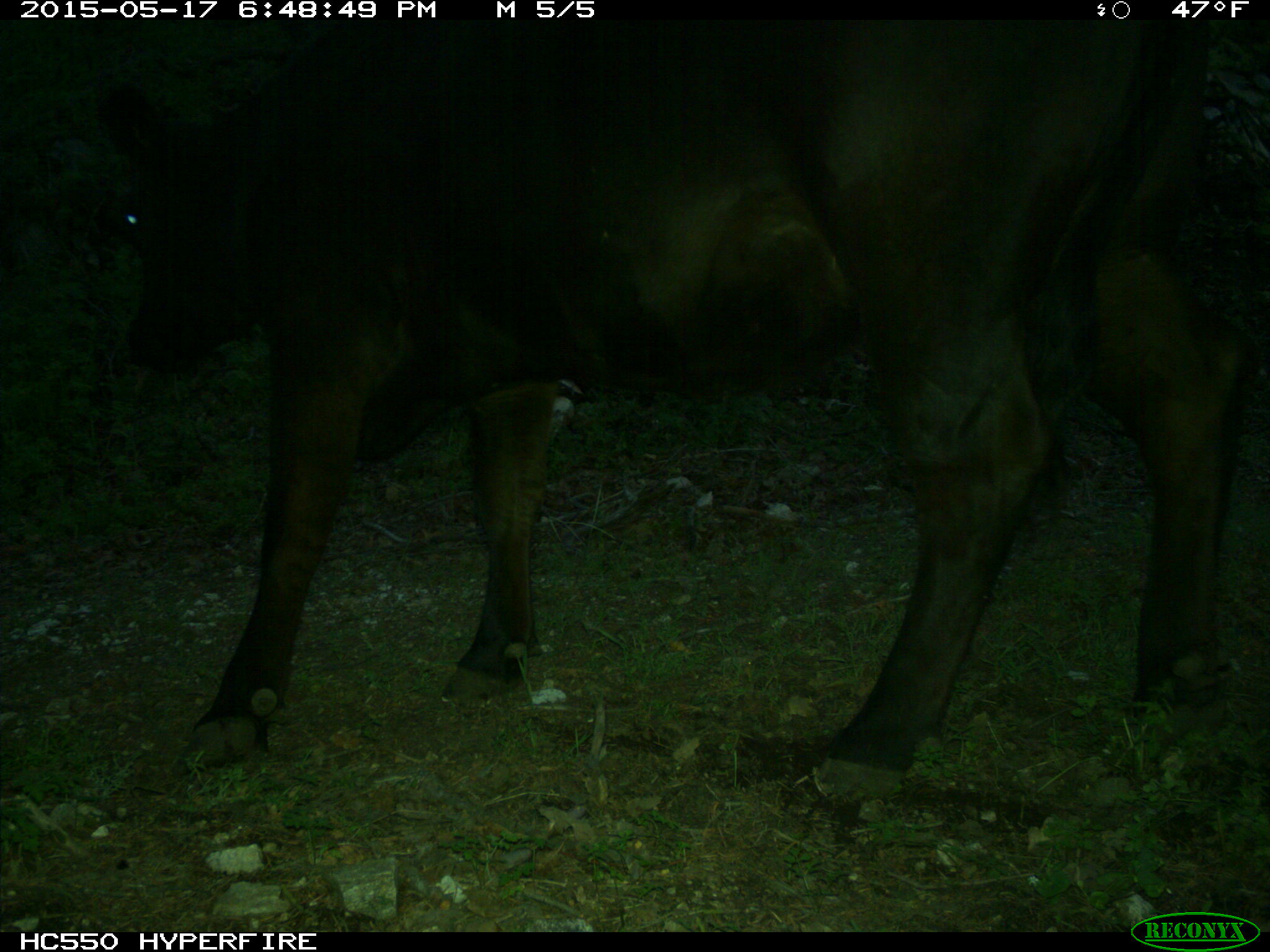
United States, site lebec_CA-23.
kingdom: Animalia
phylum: Chordata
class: Mammalia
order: Artiodactyla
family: Bovidae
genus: Bos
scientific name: Bos taurus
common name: domestic cow